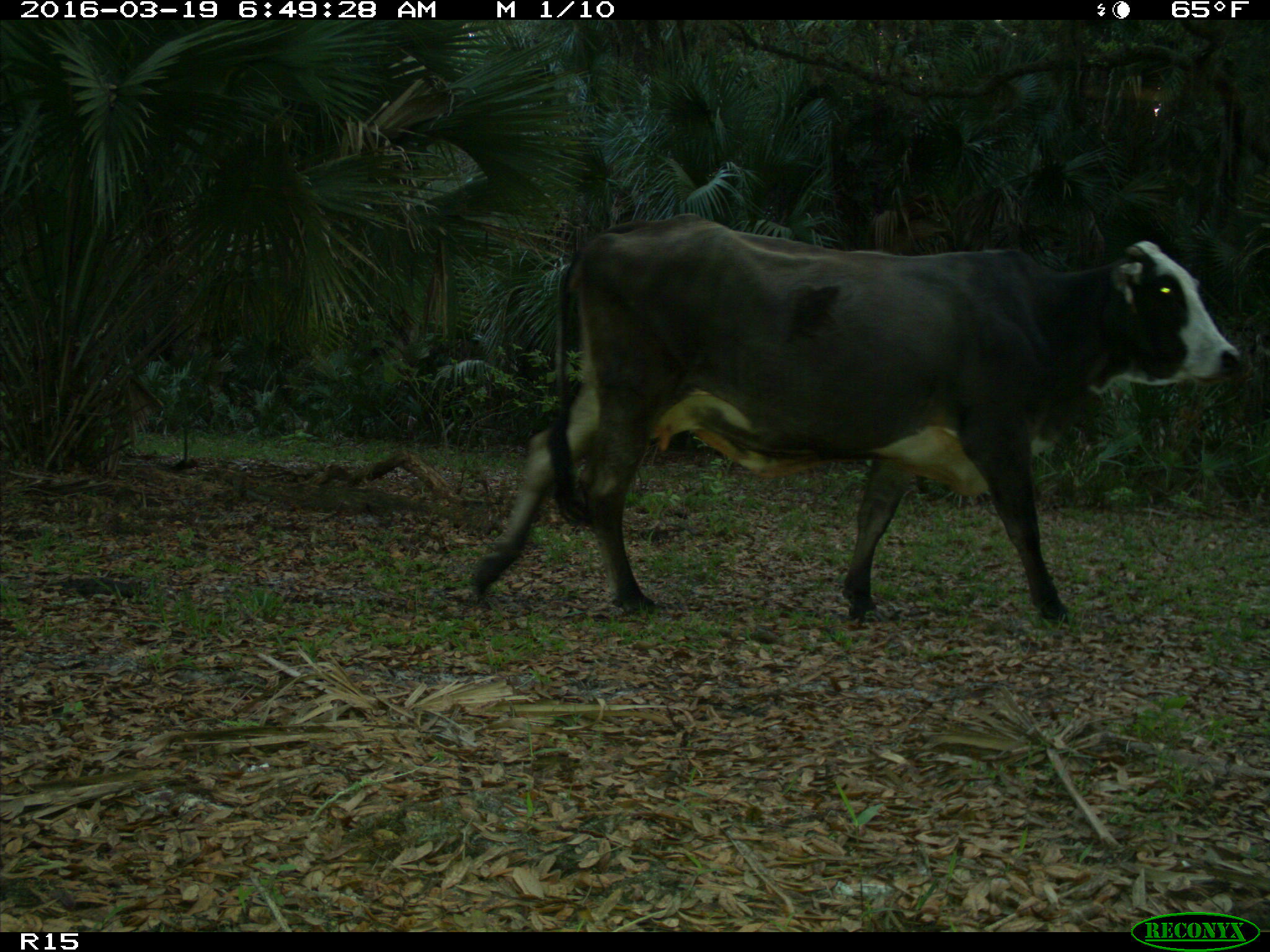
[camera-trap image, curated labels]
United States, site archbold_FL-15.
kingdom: Animalia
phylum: Chordata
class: Mammalia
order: Artiodactyla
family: Bovidae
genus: Bos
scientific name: Bos taurus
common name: domestic cow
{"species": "Bos taurus (domestic cow)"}